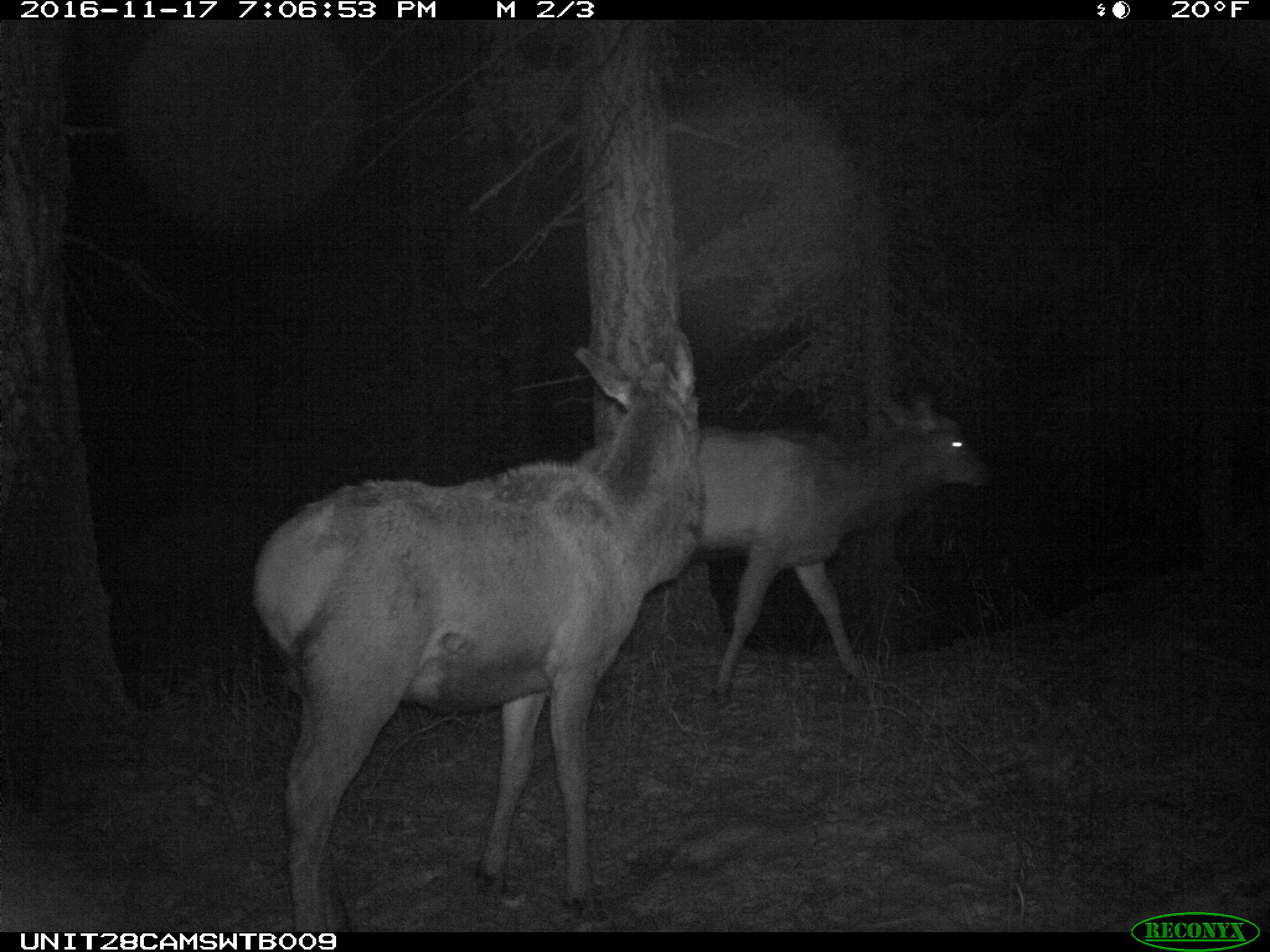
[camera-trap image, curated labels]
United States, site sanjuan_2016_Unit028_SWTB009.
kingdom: Animalia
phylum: Chordata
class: Mammalia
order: Artiodactyla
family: Cervidae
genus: Cervus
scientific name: Cervus elaphus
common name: red deer